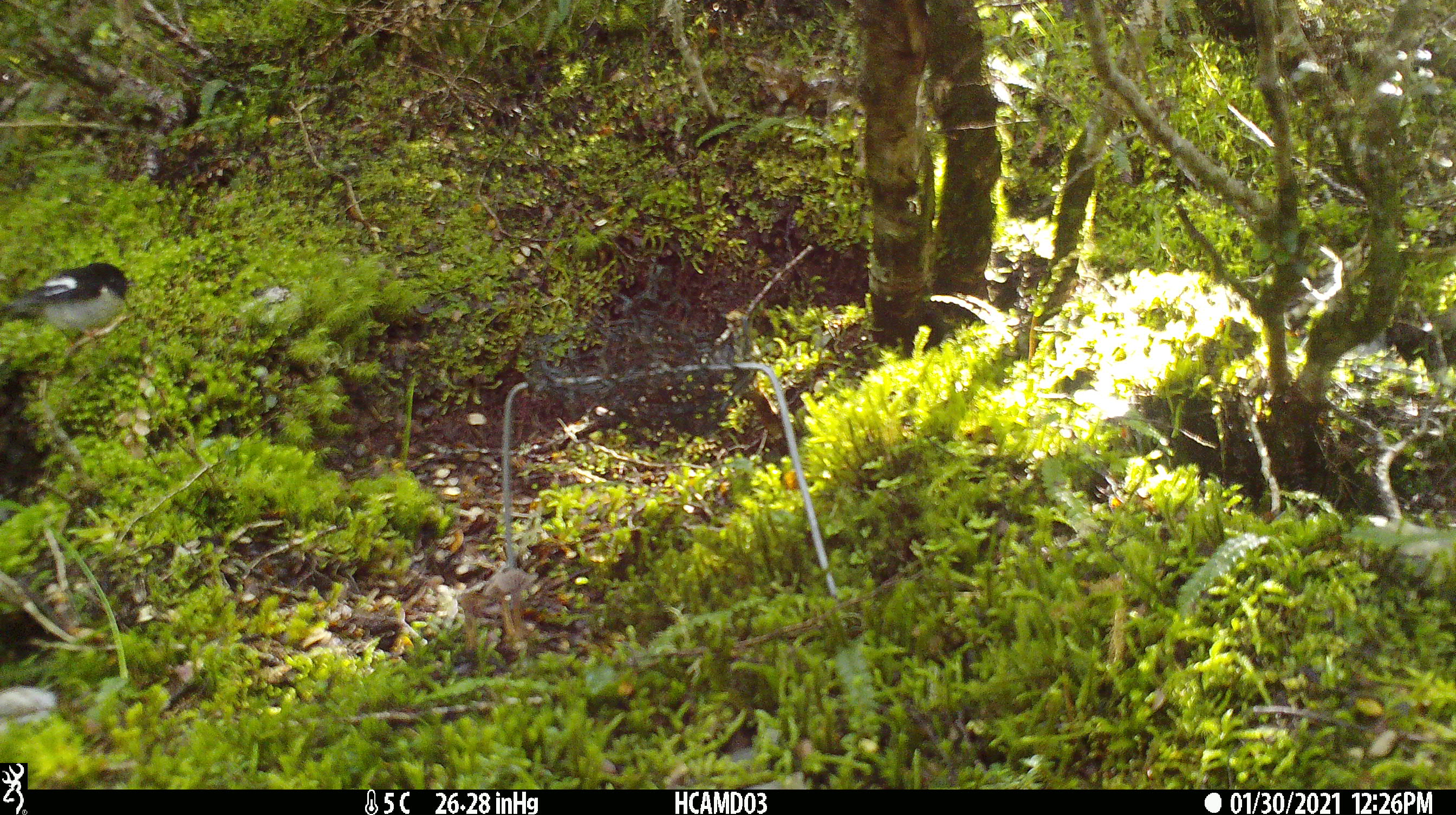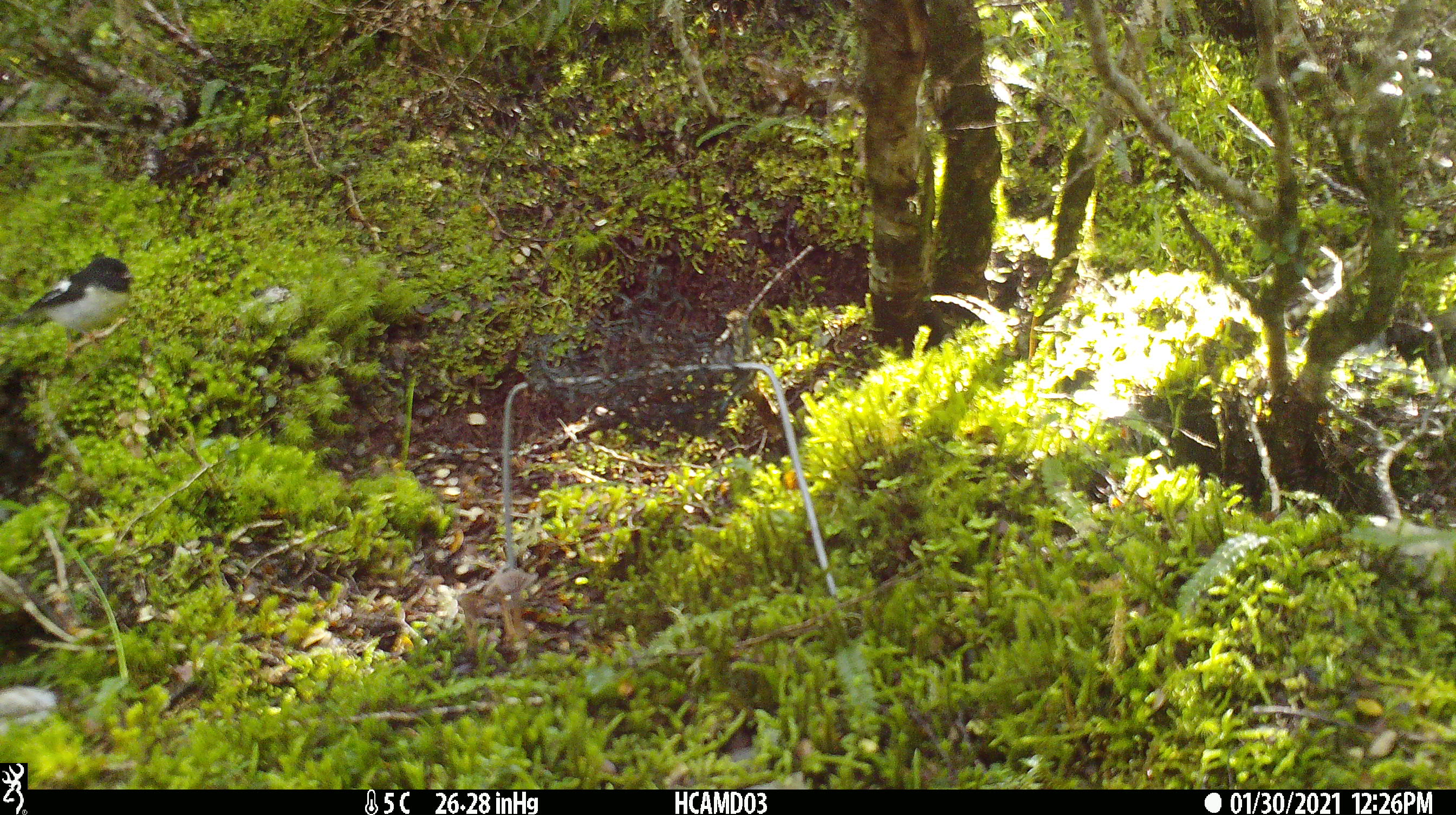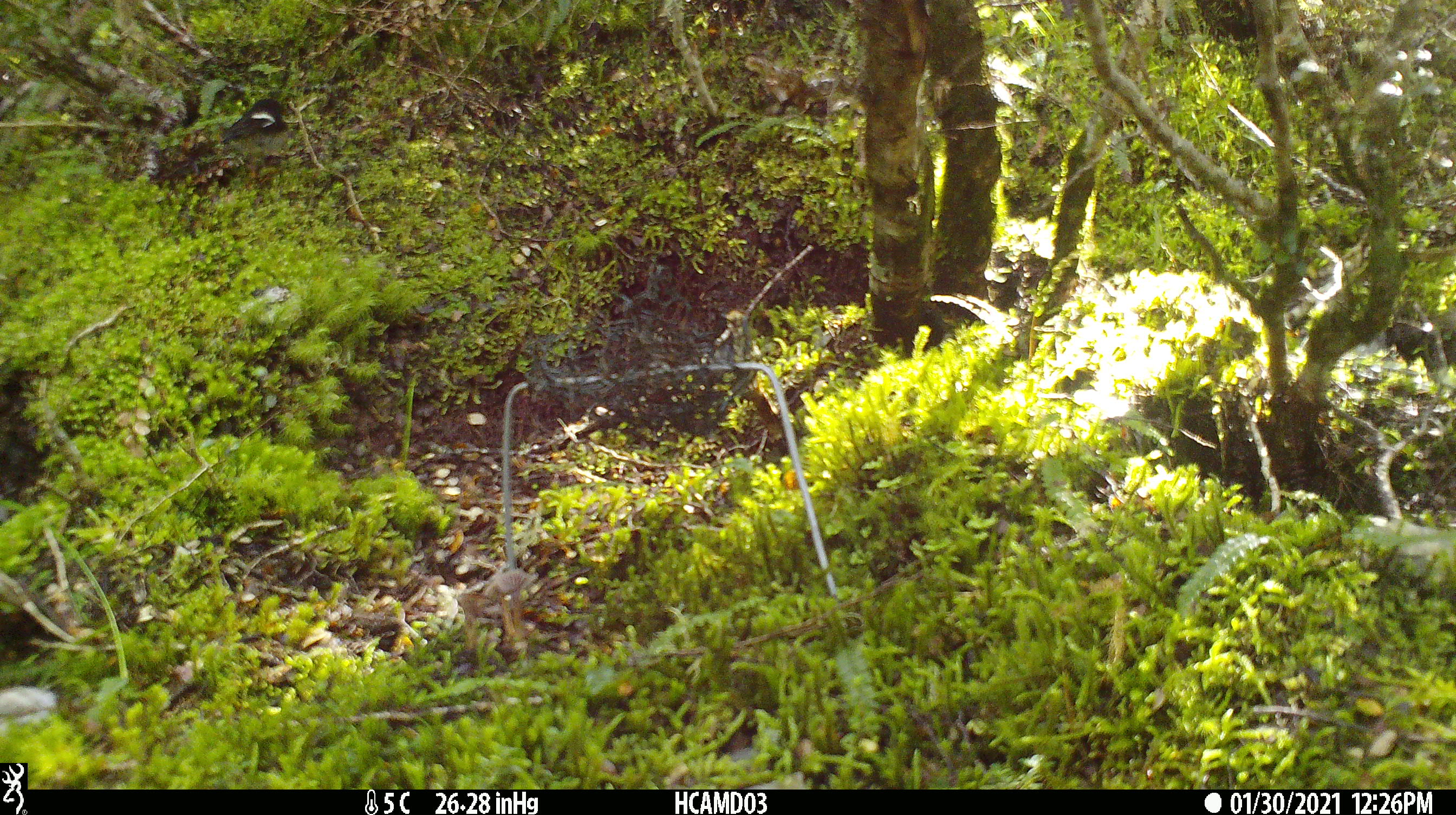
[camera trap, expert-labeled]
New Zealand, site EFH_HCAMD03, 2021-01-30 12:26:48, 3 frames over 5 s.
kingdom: Animalia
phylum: Chordata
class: Aves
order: Passeriformes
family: Petroicidae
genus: Petroica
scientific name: Petroica macrocephala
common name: tomtit